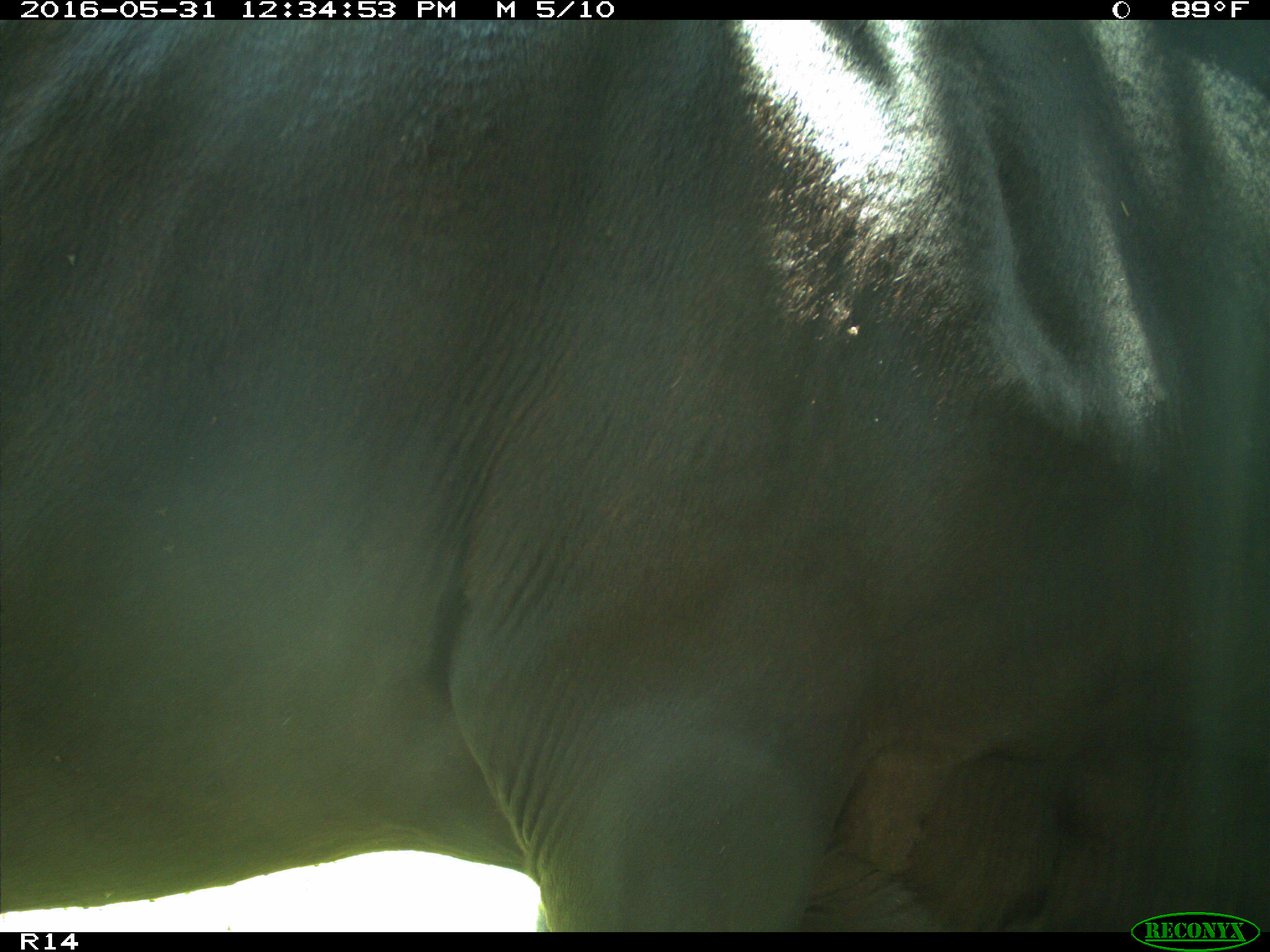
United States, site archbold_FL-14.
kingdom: Animalia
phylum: Chordata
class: Mammalia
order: Artiodactyla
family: Bovidae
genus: Bos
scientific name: Bos taurus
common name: domestic cow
Bos taurus (domestic cow).